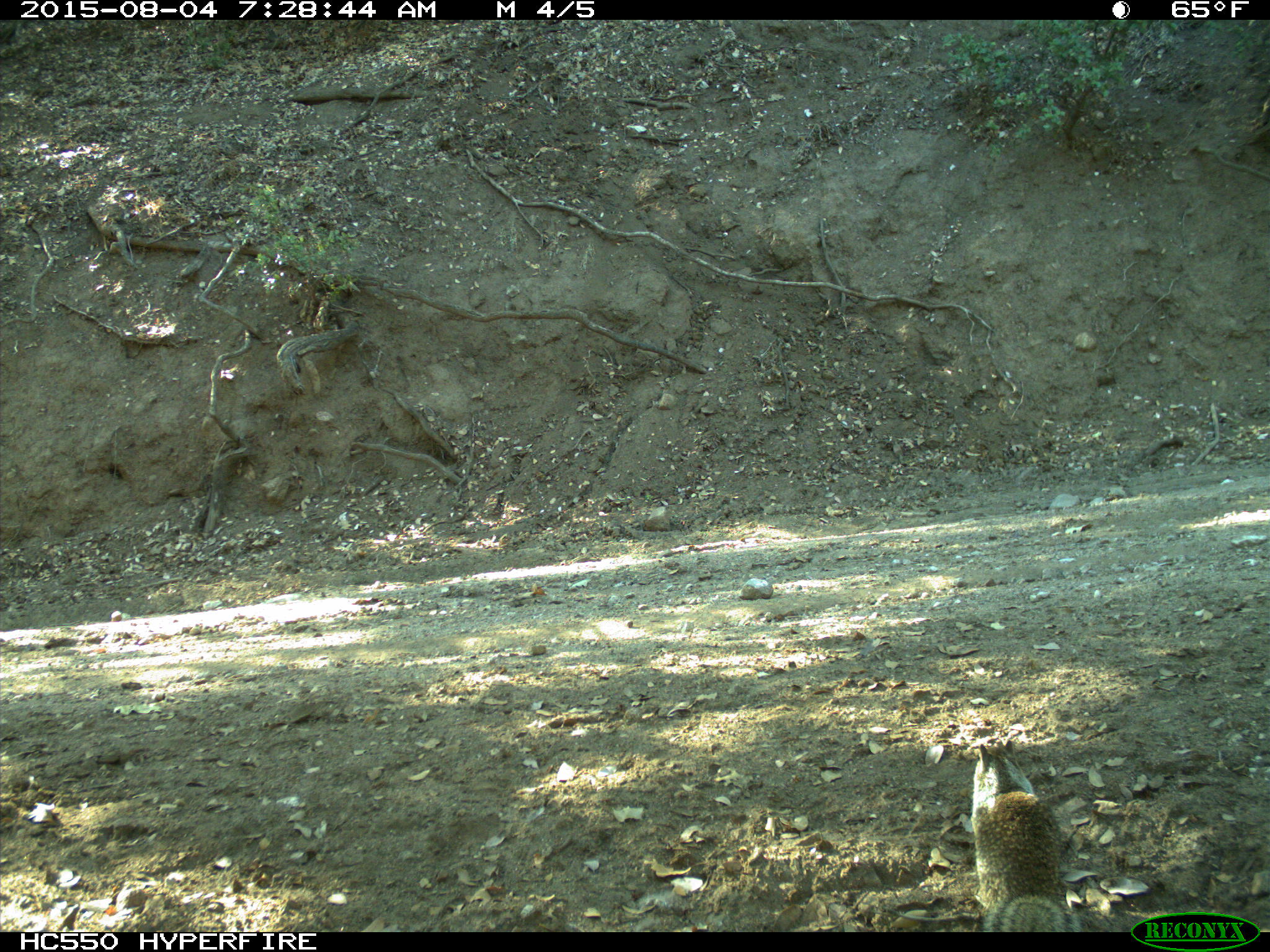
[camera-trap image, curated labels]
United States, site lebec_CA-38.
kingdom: Animalia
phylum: Chordata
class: Mammalia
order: Rodentia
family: Sciuridae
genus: Otospermophilus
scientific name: Otospermophilus beecheyi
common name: california ground squirrel